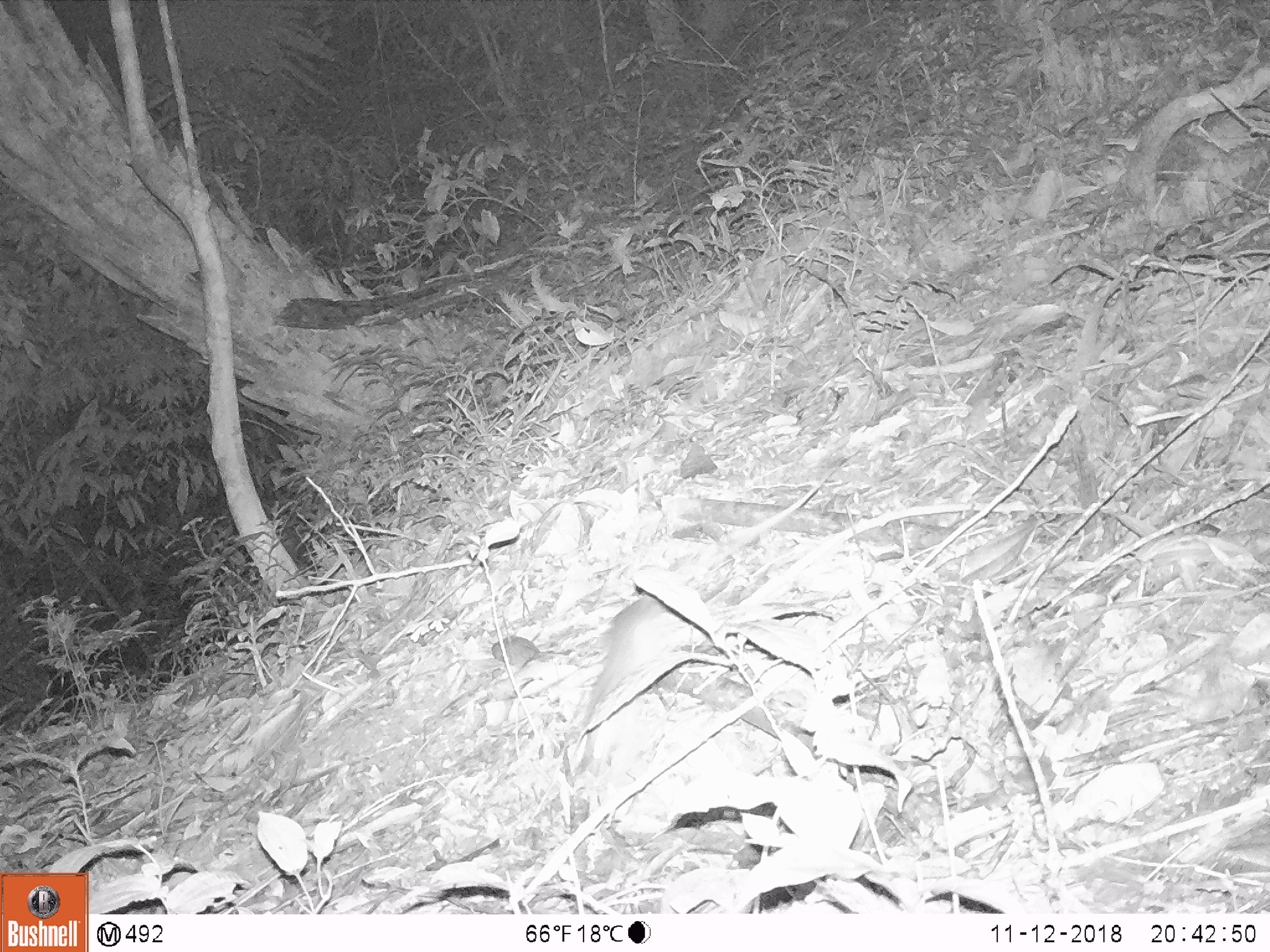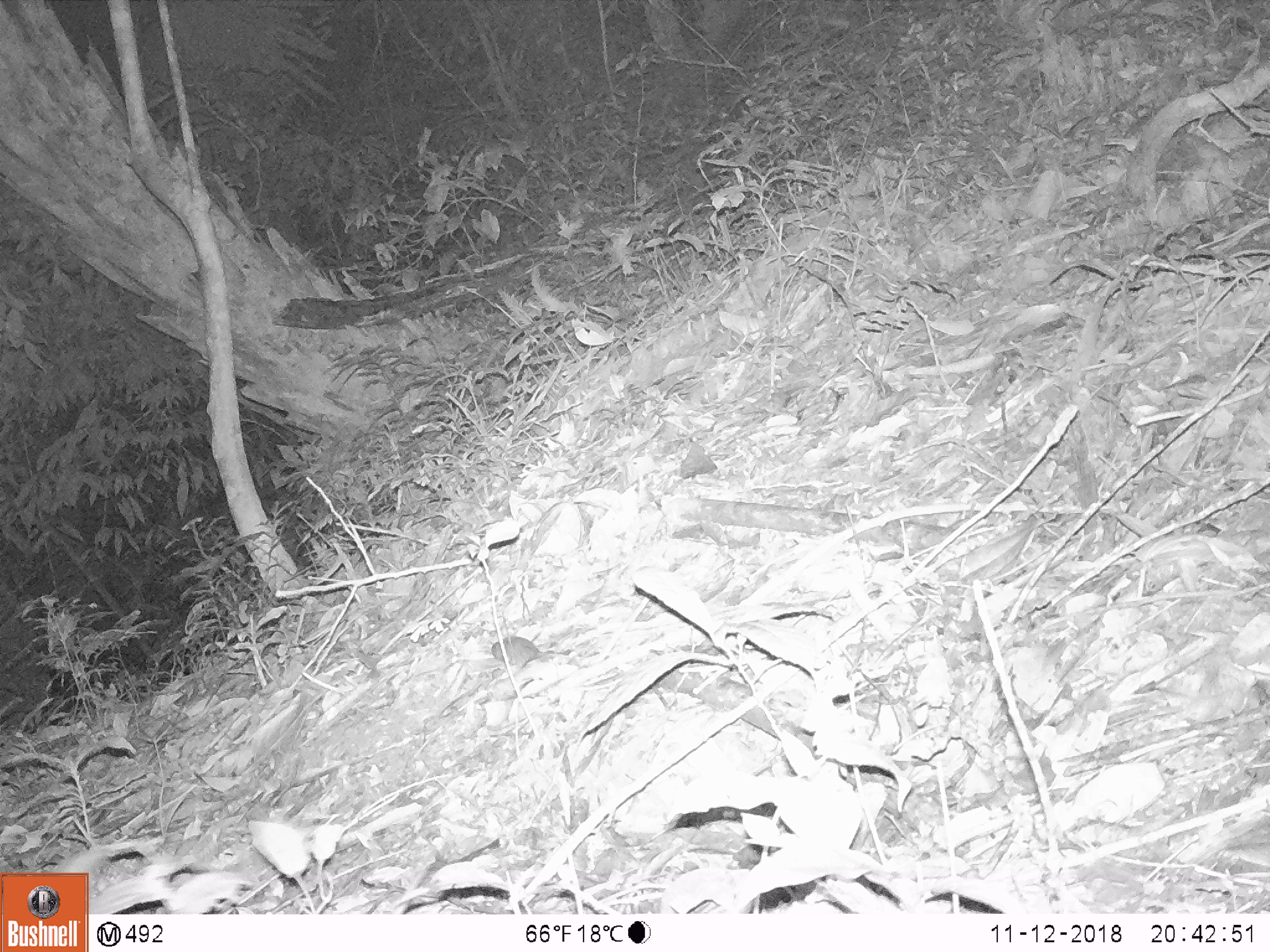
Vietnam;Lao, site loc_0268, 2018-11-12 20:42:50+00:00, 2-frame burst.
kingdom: Animalia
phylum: Chordata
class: Mammalia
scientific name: Mammalia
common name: mammal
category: unidentified small mammal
Unidentified small mammal (mammal) (Mammalia). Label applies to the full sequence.